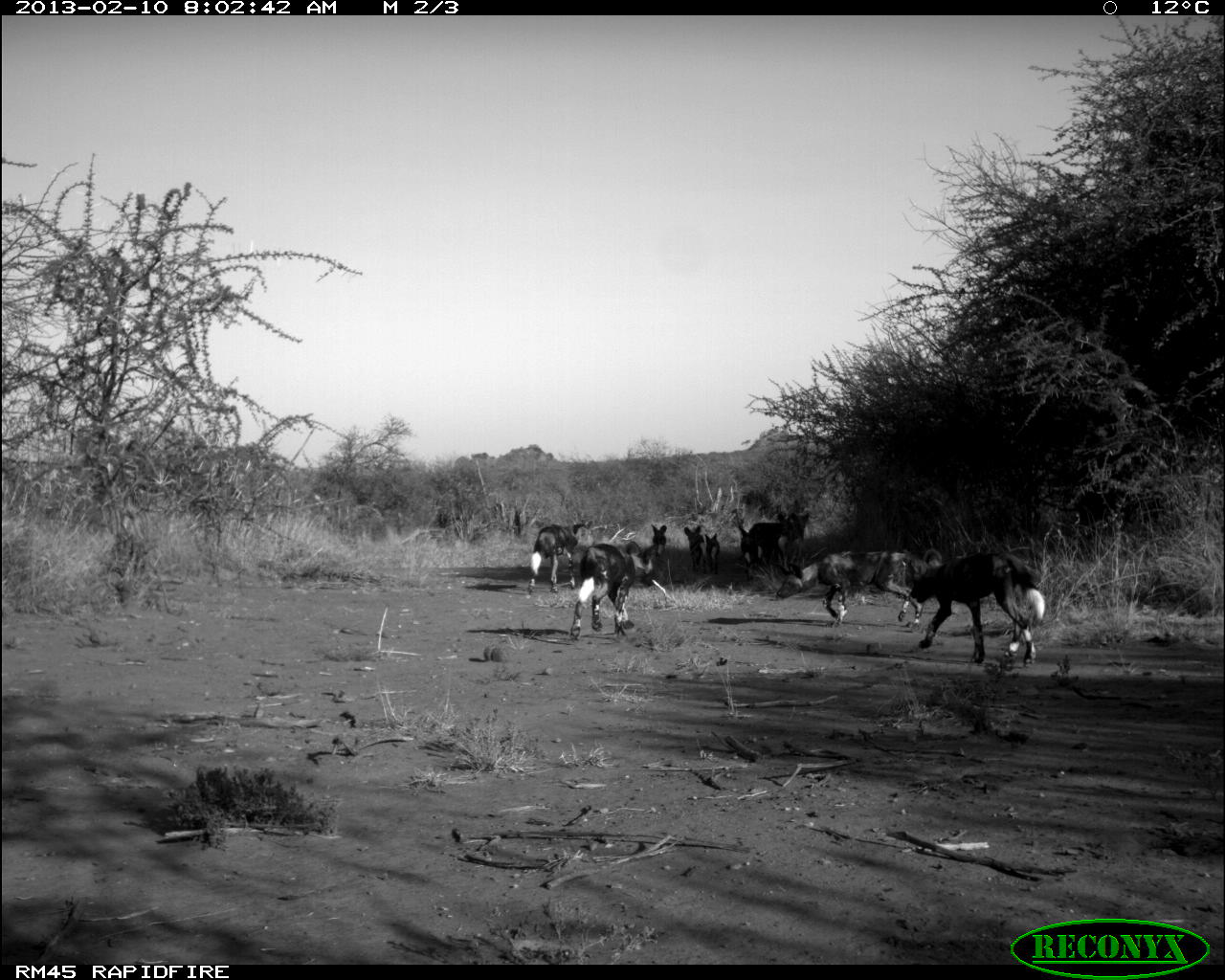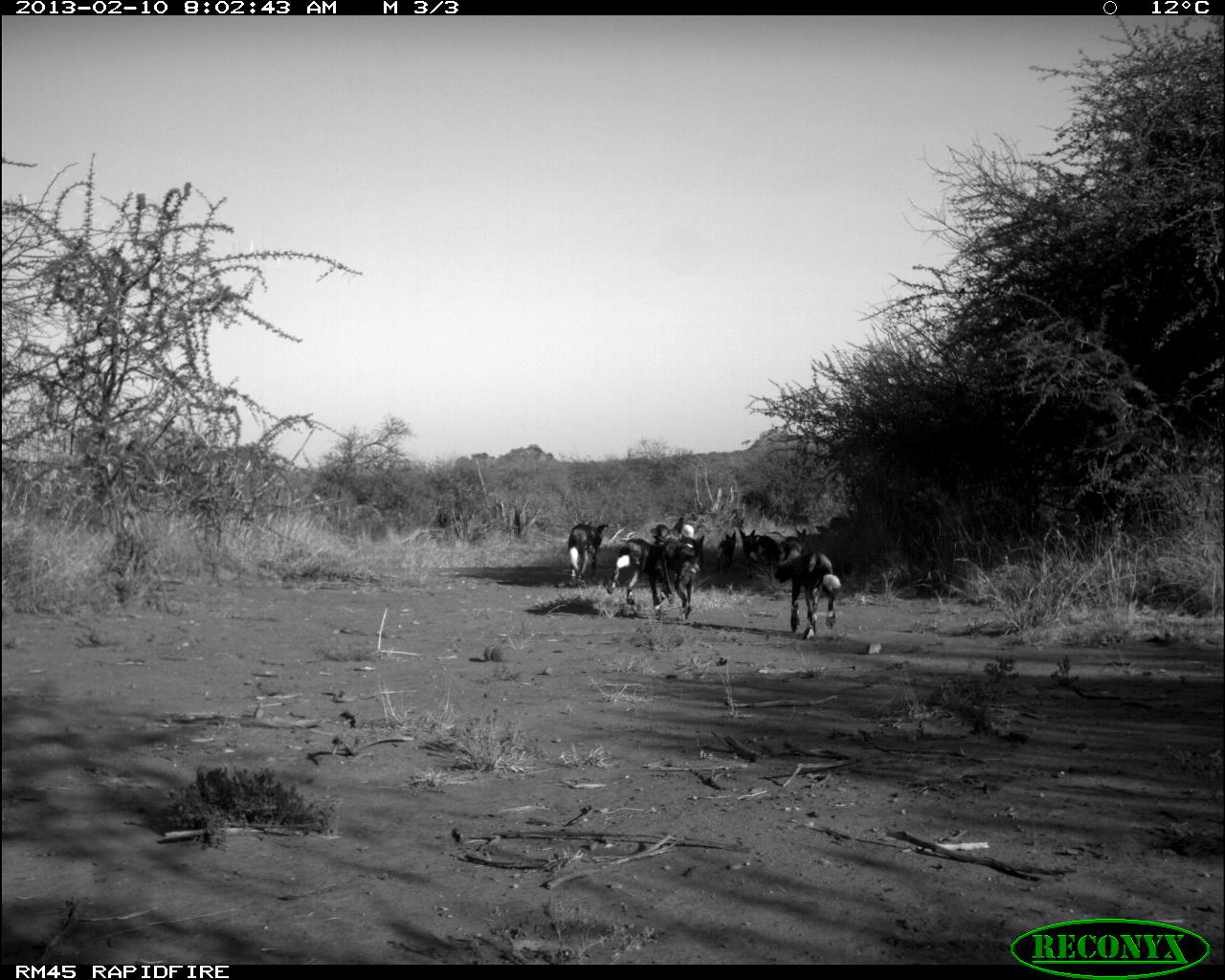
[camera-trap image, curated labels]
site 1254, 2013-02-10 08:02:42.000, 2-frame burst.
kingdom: Animalia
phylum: Chordata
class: Mammalia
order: Carnivora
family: Canidae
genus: Lycaon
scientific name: Lycaon pictus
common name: african wild dog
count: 10